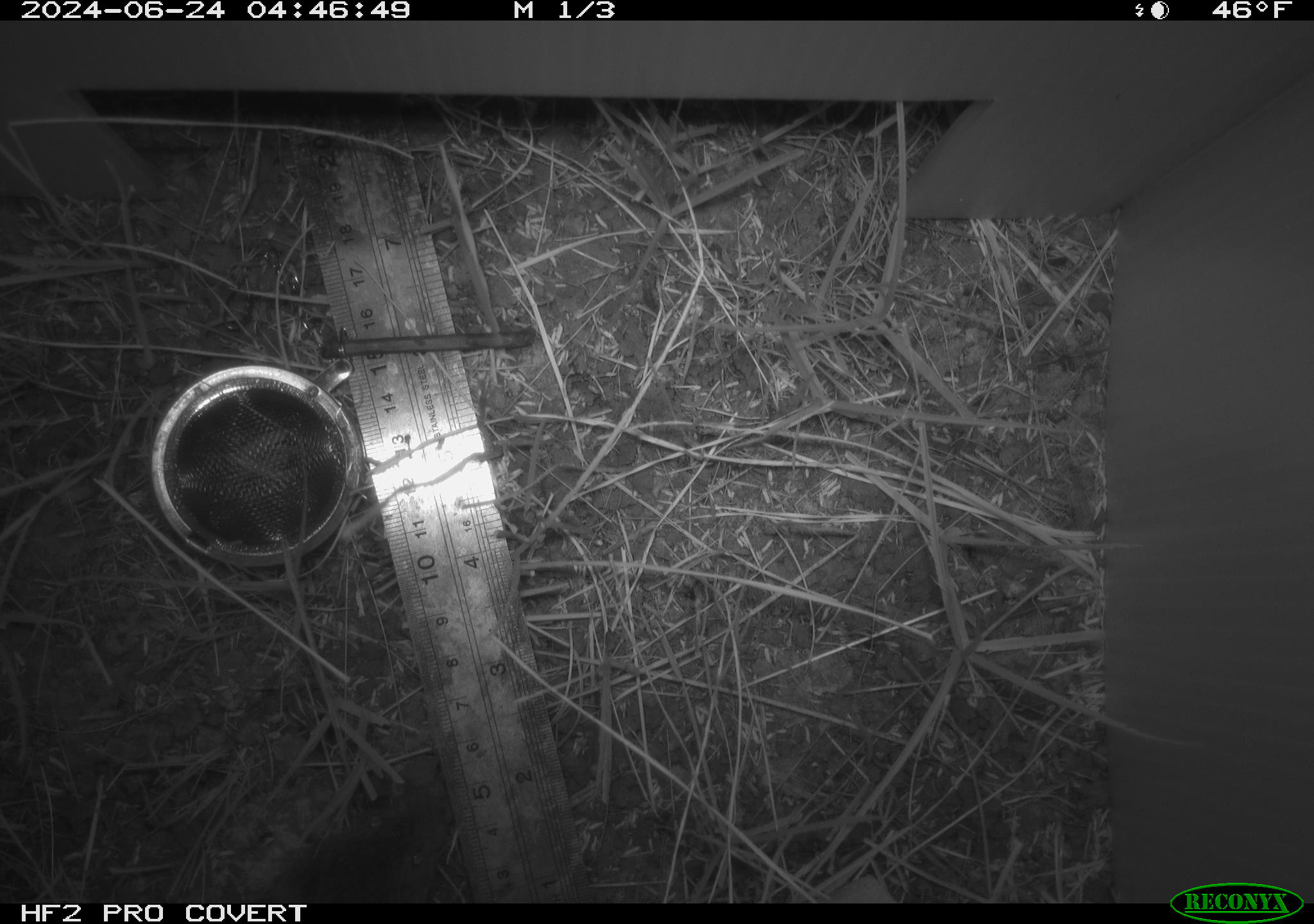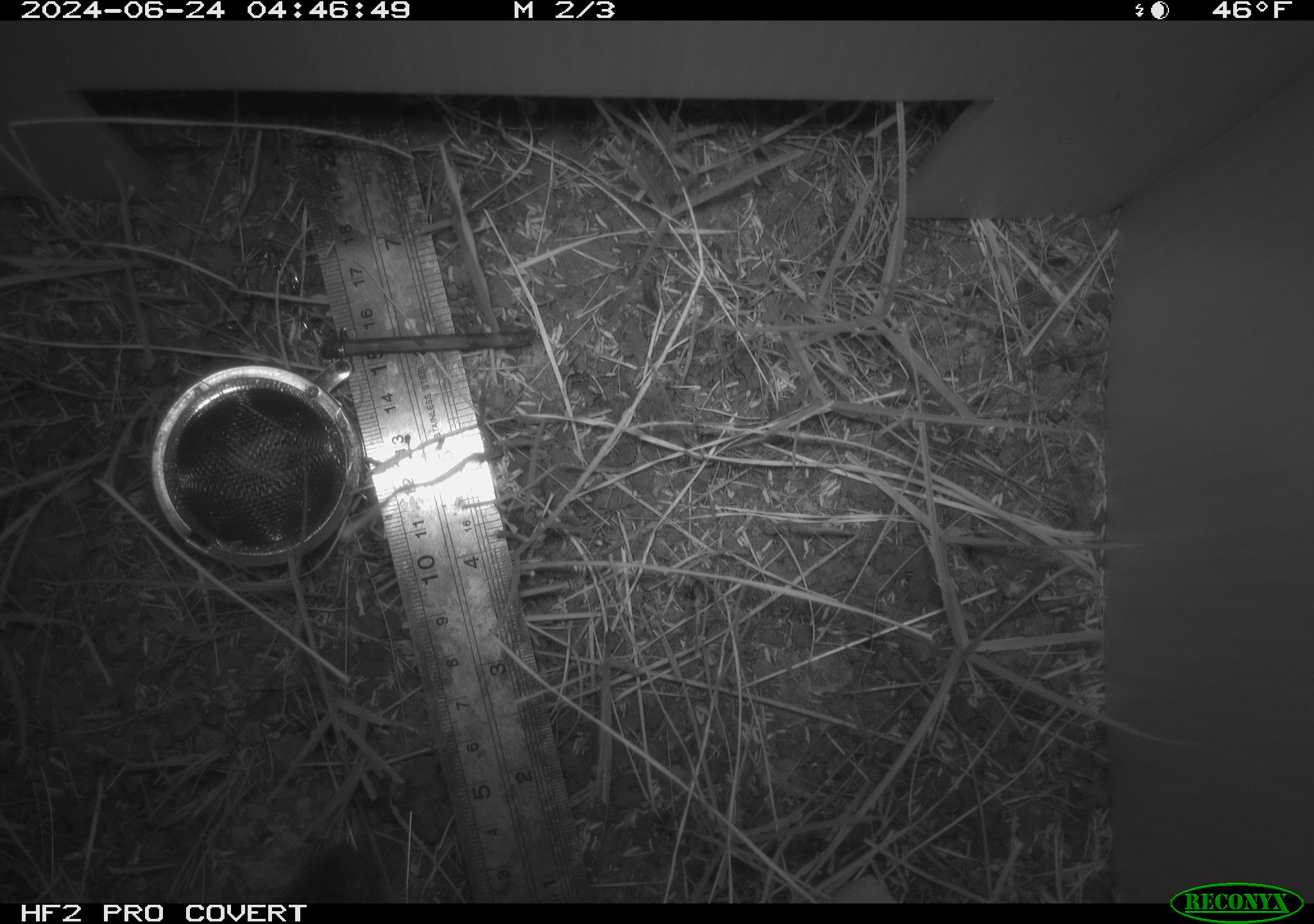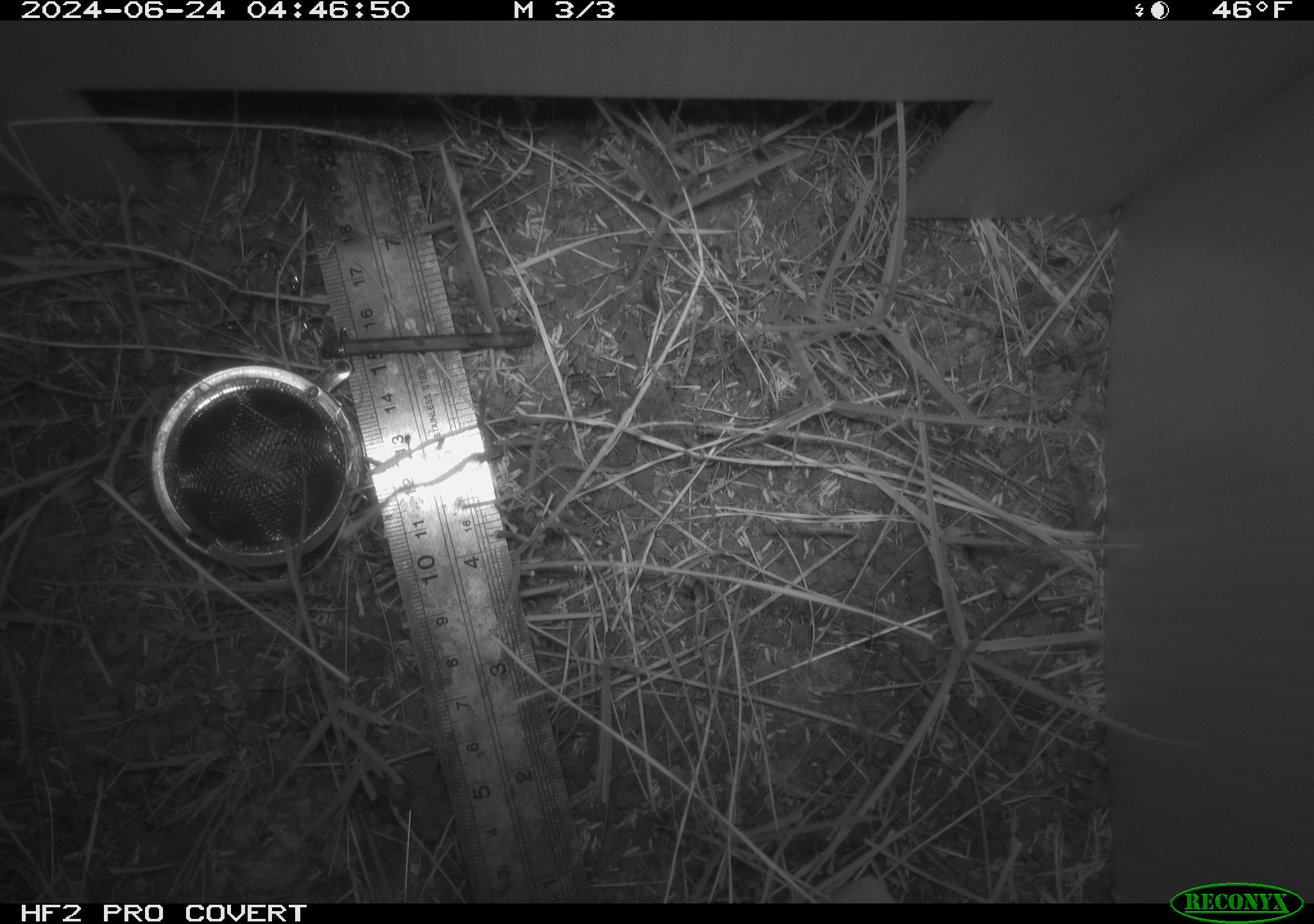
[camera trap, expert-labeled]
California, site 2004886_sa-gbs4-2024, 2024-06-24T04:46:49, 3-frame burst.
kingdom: Animalia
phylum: Chordata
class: Mammalia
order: Rodentia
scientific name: Rodentia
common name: mouse species